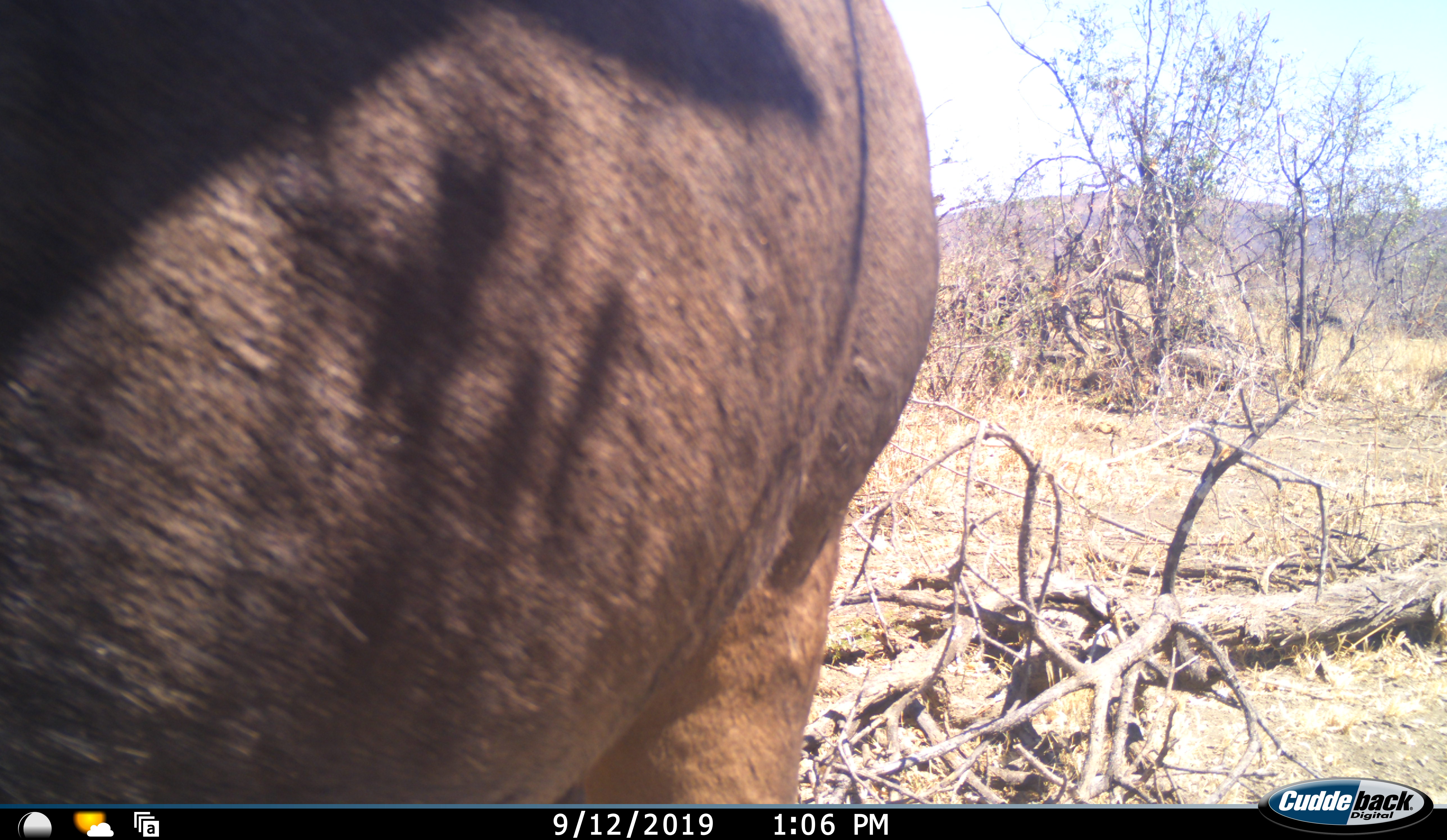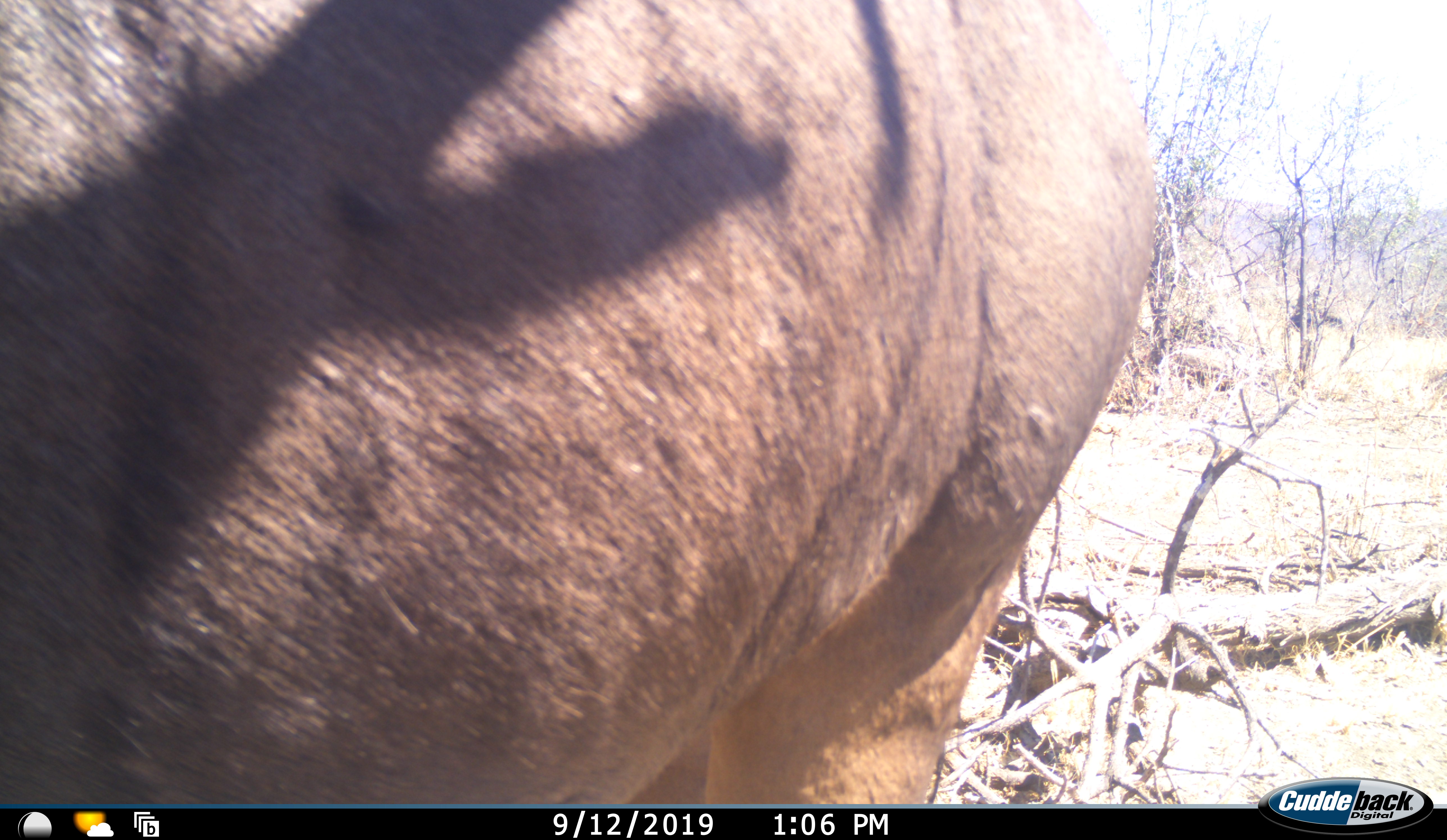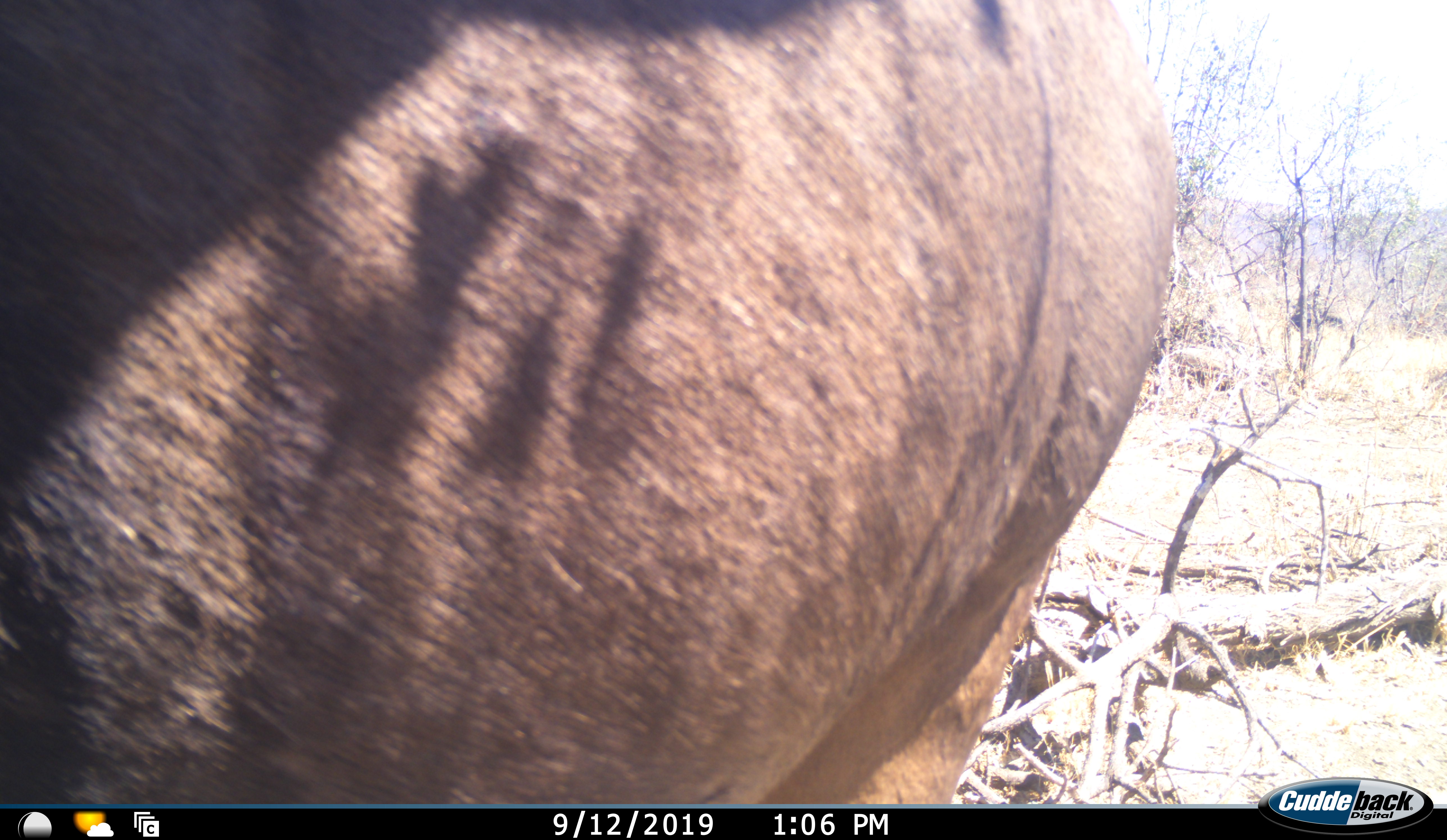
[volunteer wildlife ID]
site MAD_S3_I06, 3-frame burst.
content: unidentified animal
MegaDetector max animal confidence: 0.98